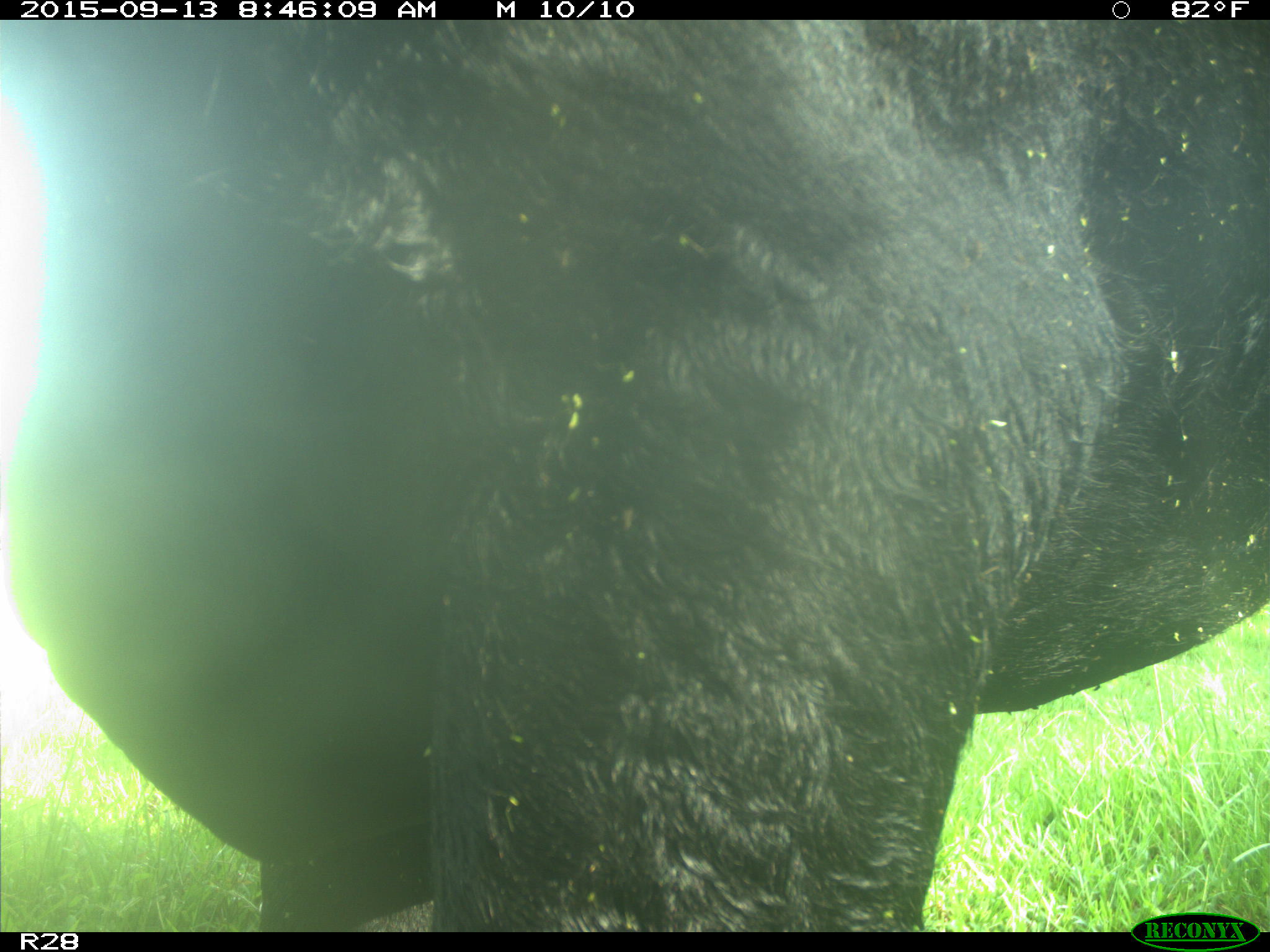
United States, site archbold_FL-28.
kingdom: Animalia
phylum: Chordata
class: Mammalia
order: Artiodactyla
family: Bovidae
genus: Bos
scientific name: Bos taurus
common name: domestic cow